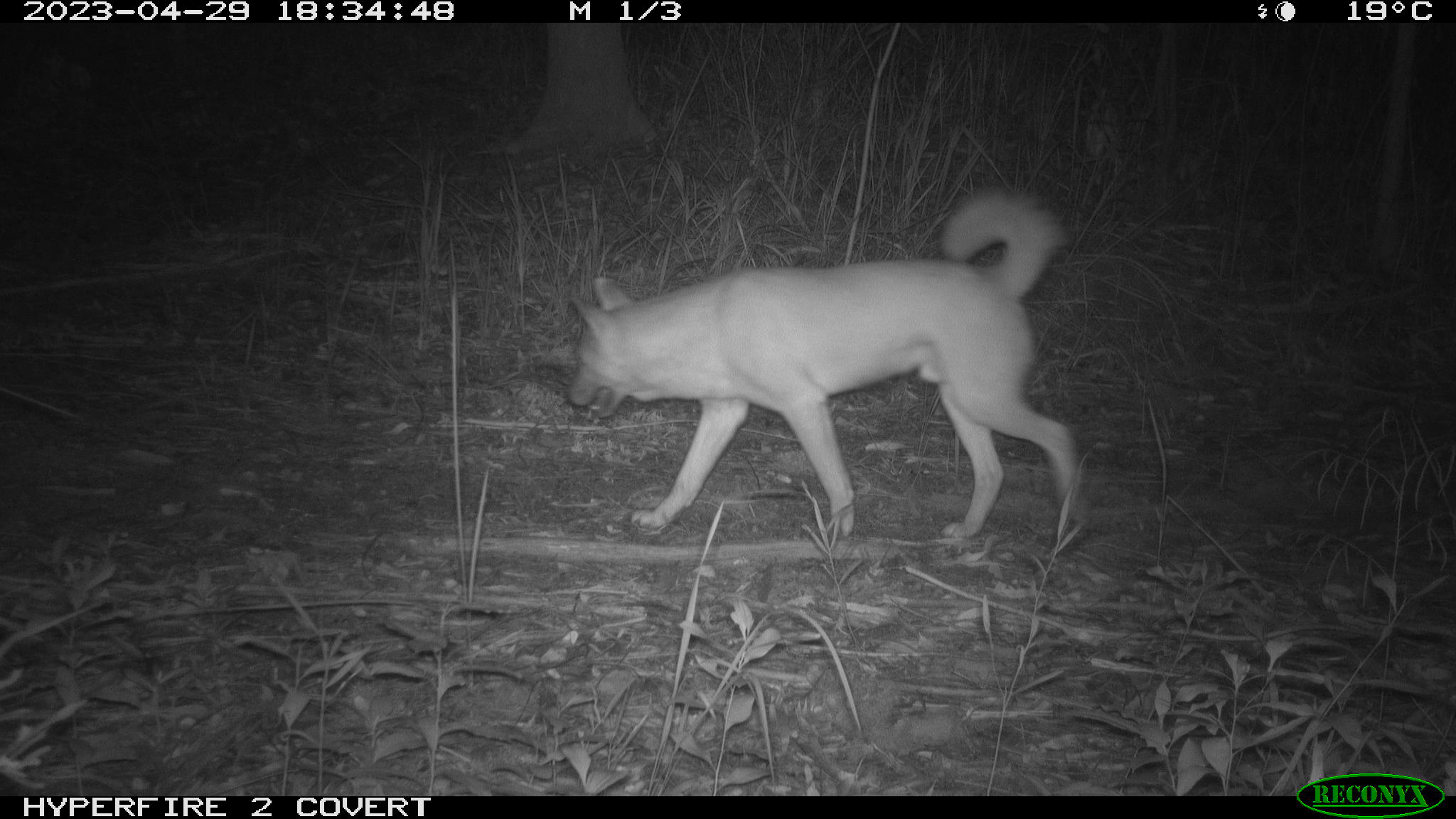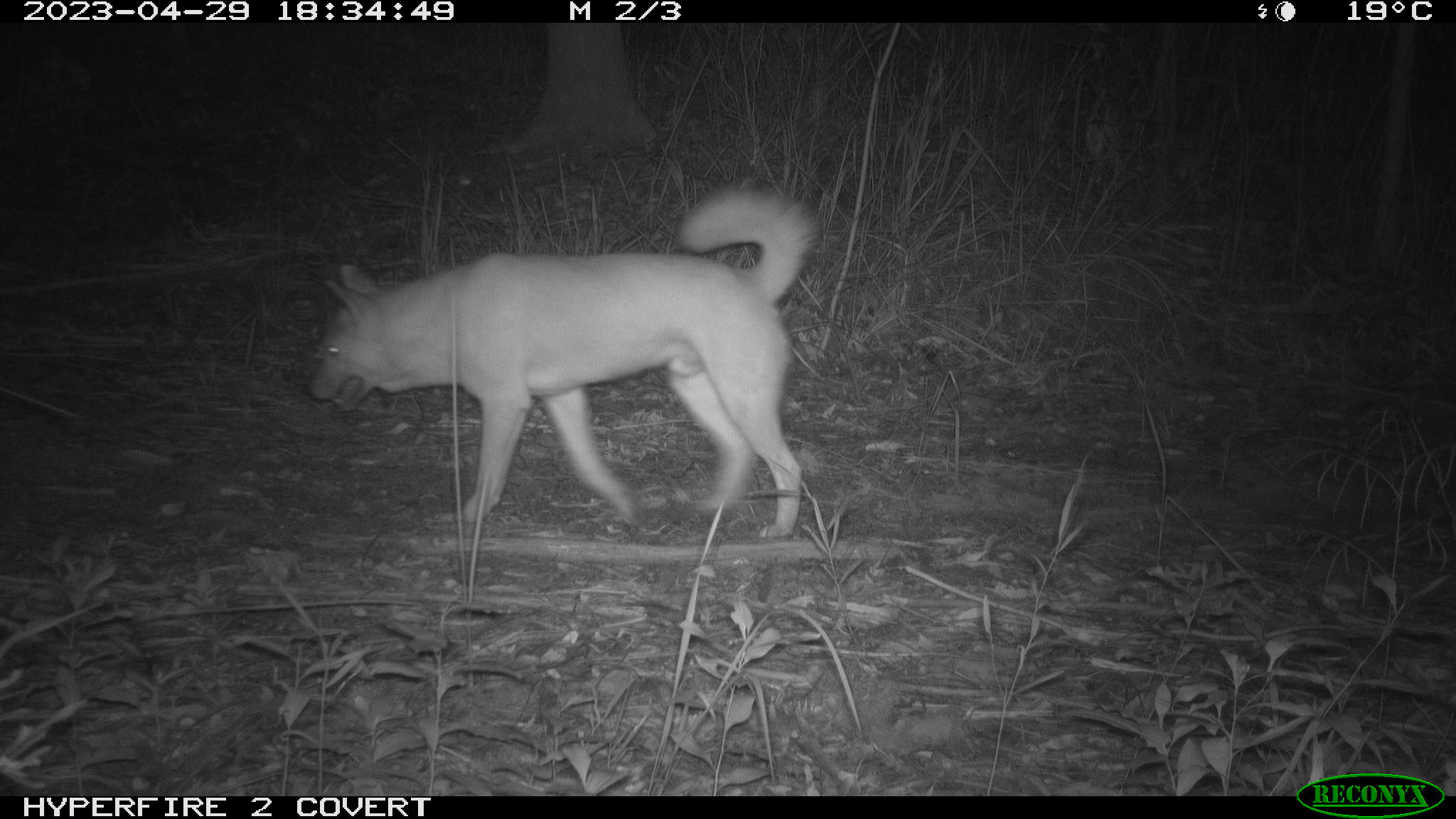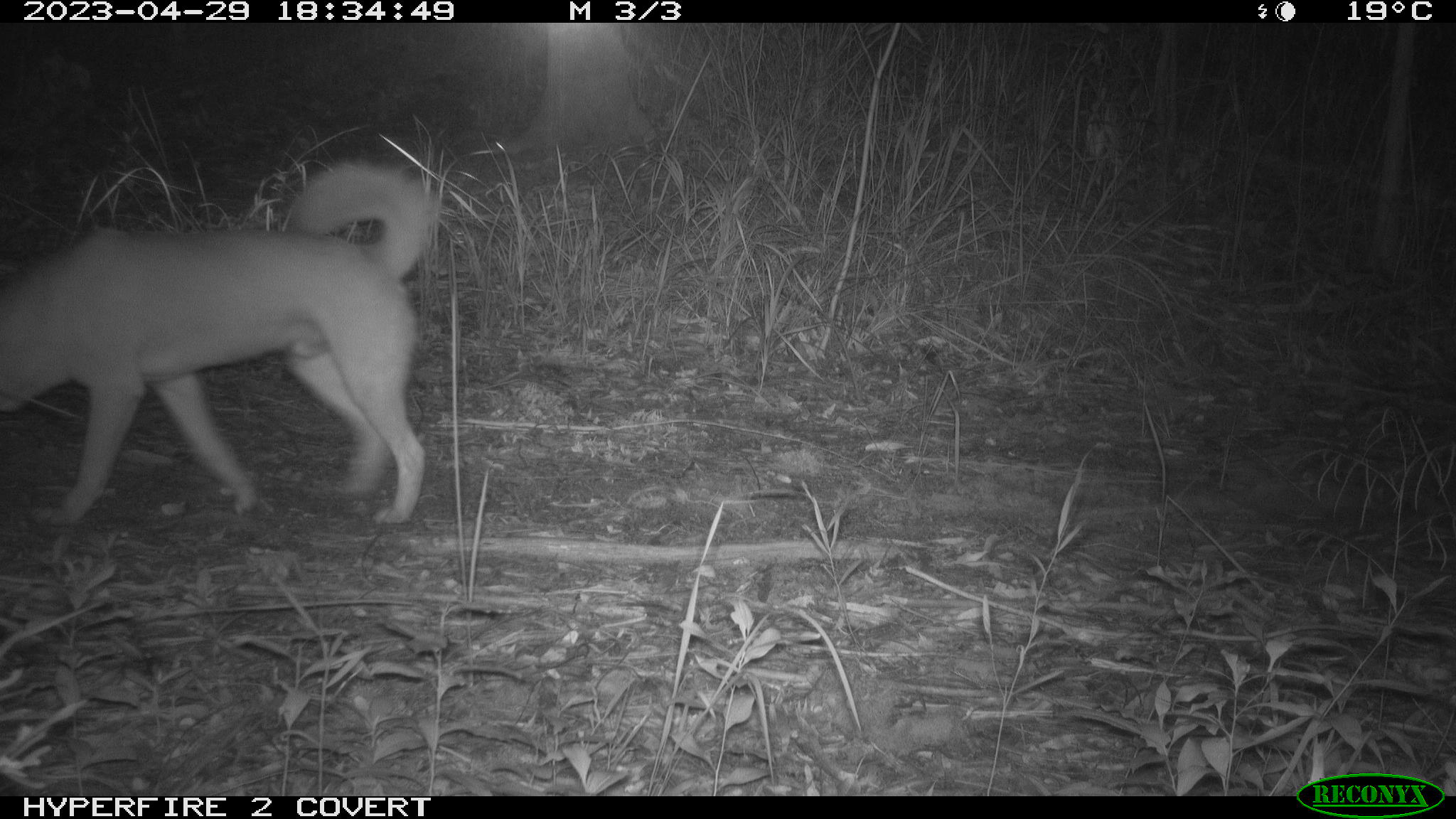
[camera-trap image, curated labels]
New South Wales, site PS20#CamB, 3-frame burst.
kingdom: Animalia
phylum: Chordata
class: Mammalia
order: Carnivora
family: Canidae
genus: Canis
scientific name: Canis familiaris dingo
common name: dingo